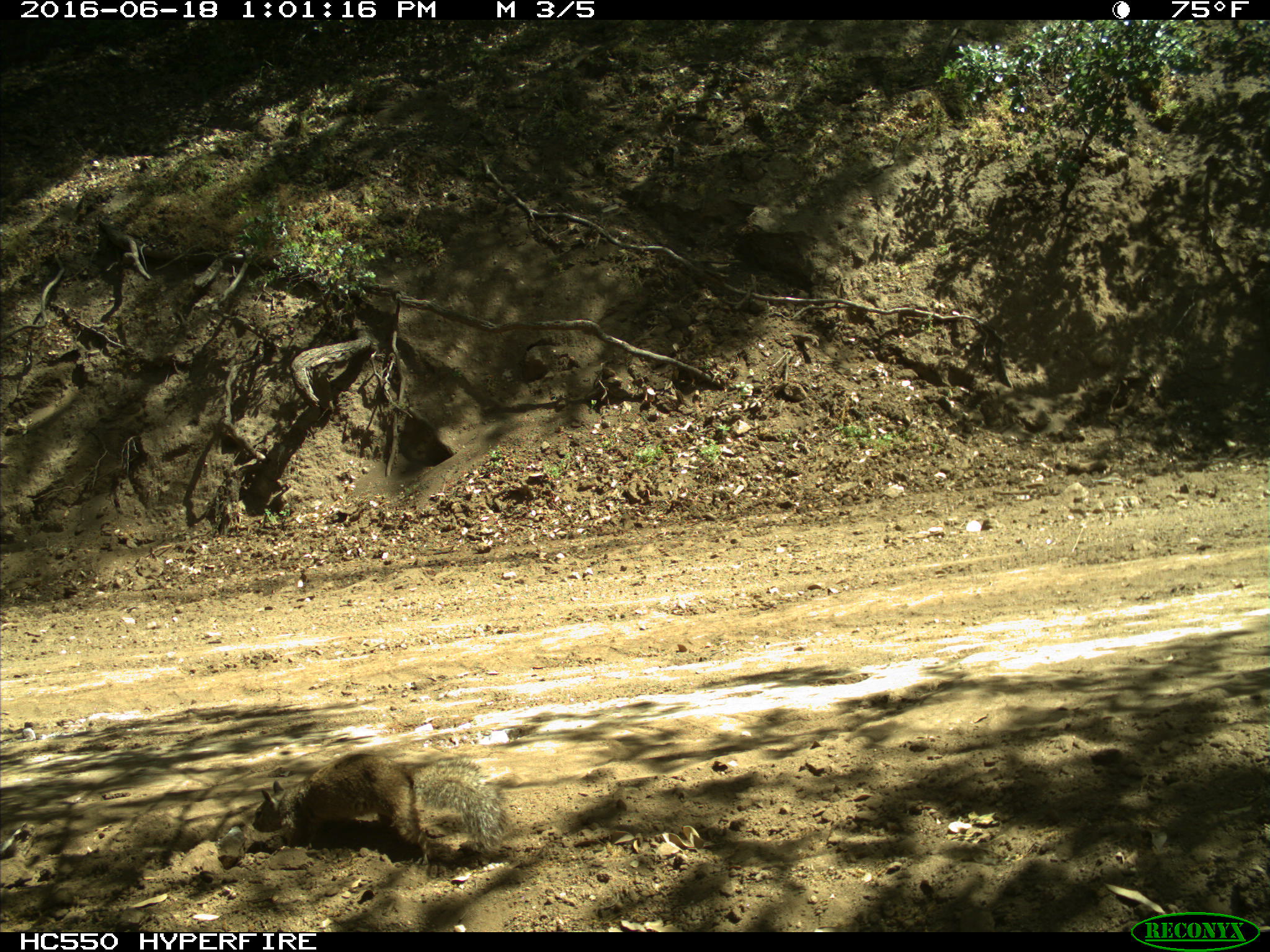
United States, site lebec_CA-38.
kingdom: Animalia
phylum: Chordata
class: Mammalia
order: Rodentia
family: Sciuridae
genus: Otospermophilus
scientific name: Otospermophilus beecheyi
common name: california ground squirrel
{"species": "Otospermophilus beecheyi (california ground squirrel)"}